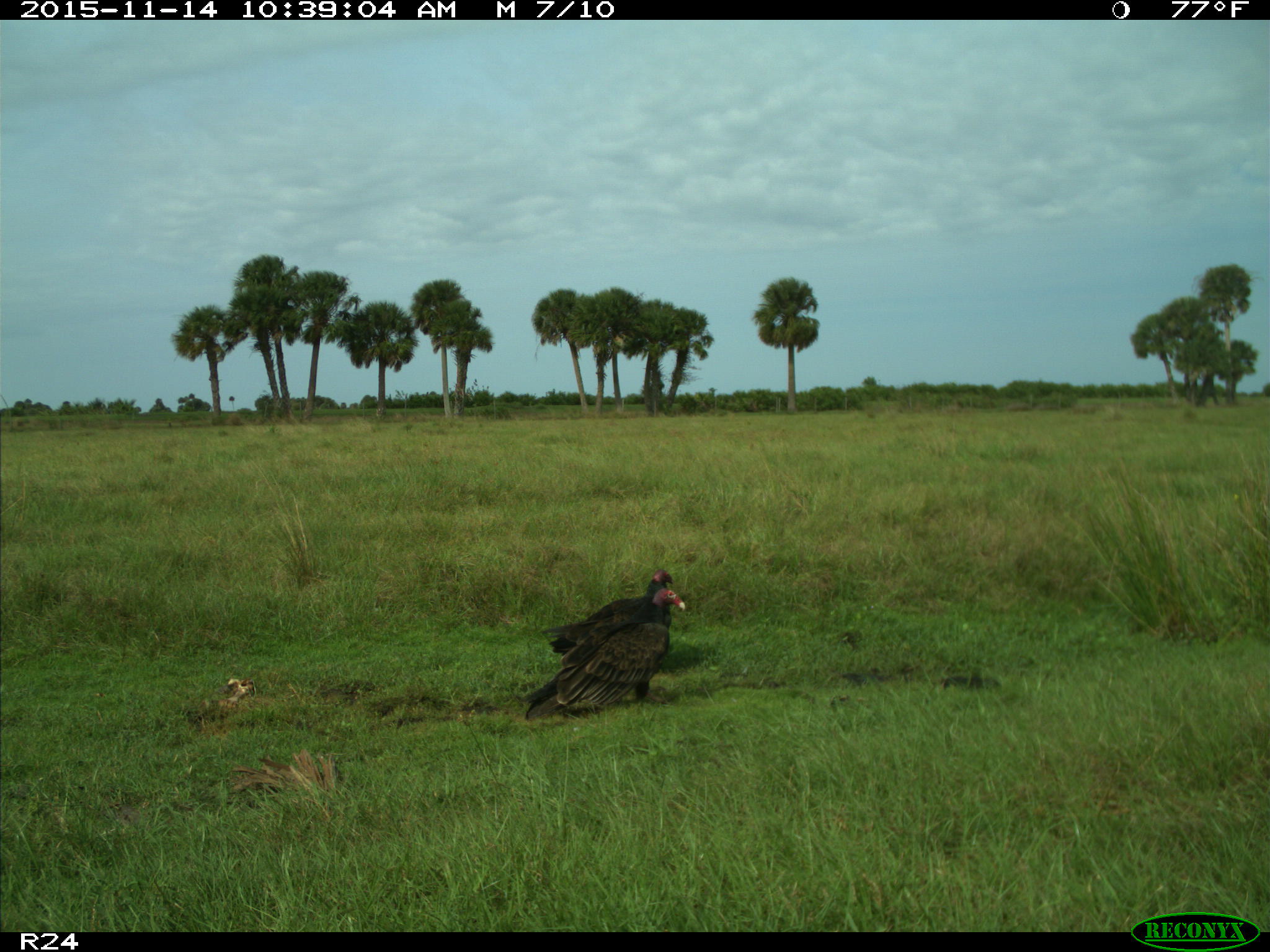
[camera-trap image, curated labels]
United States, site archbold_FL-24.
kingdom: Animalia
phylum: Chordata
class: Aves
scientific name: Aves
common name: birds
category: unidentified bird